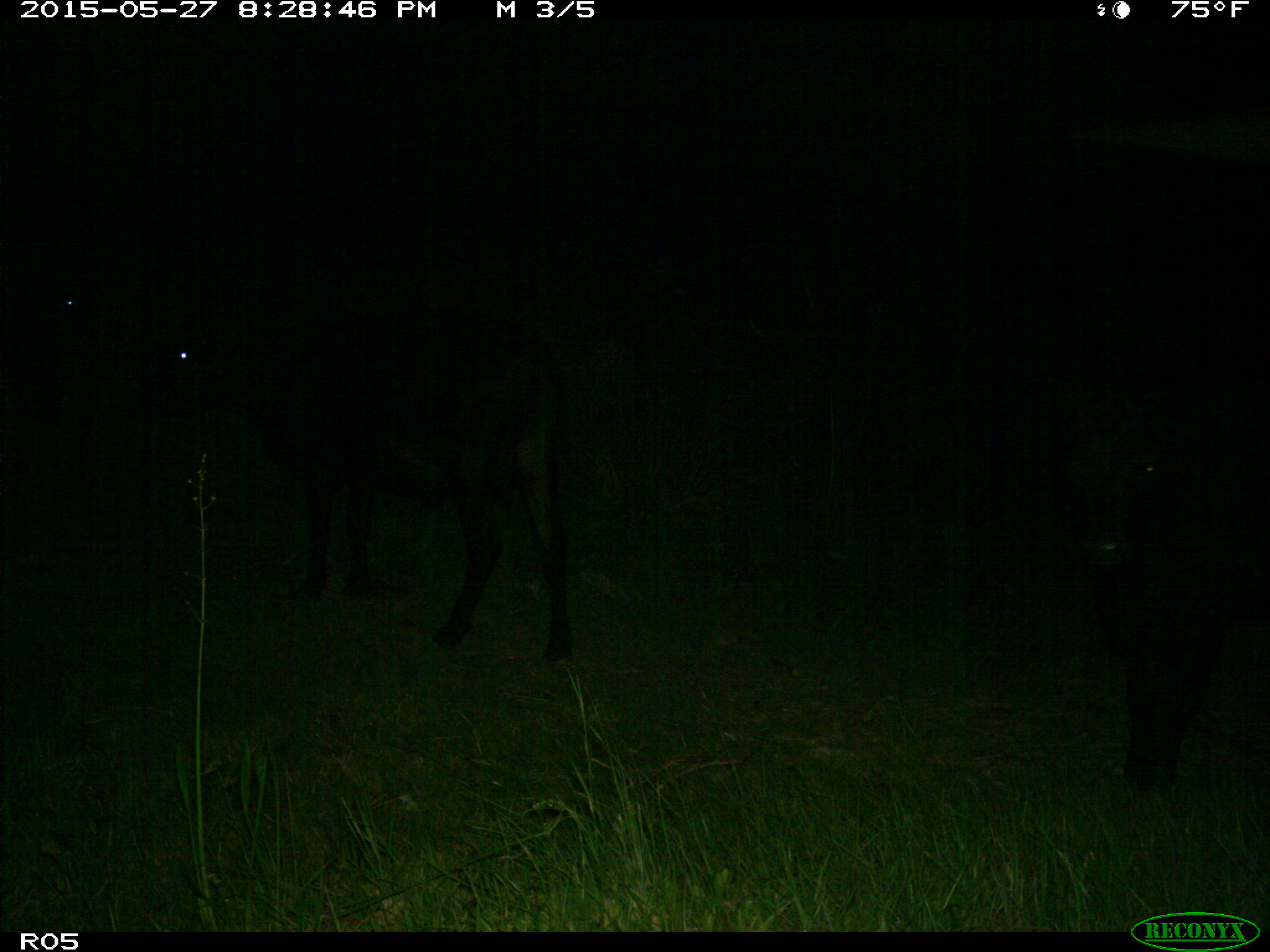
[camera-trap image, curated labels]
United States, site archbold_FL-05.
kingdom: Animalia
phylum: Chordata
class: Mammalia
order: Artiodactyla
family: Bovidae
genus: Bos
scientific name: Bos taurus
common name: domestic cow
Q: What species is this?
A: Bos taurus (domestic cow).